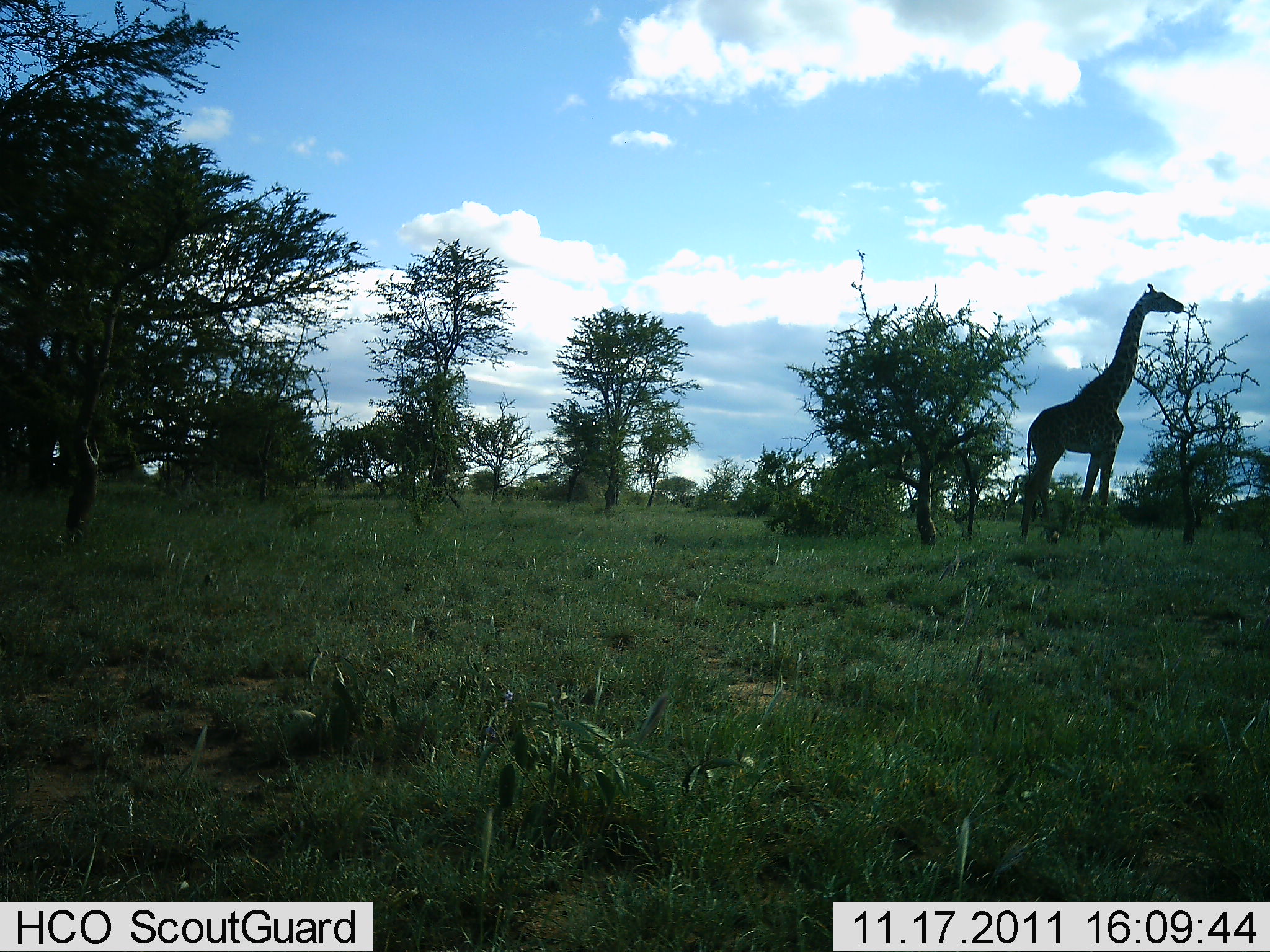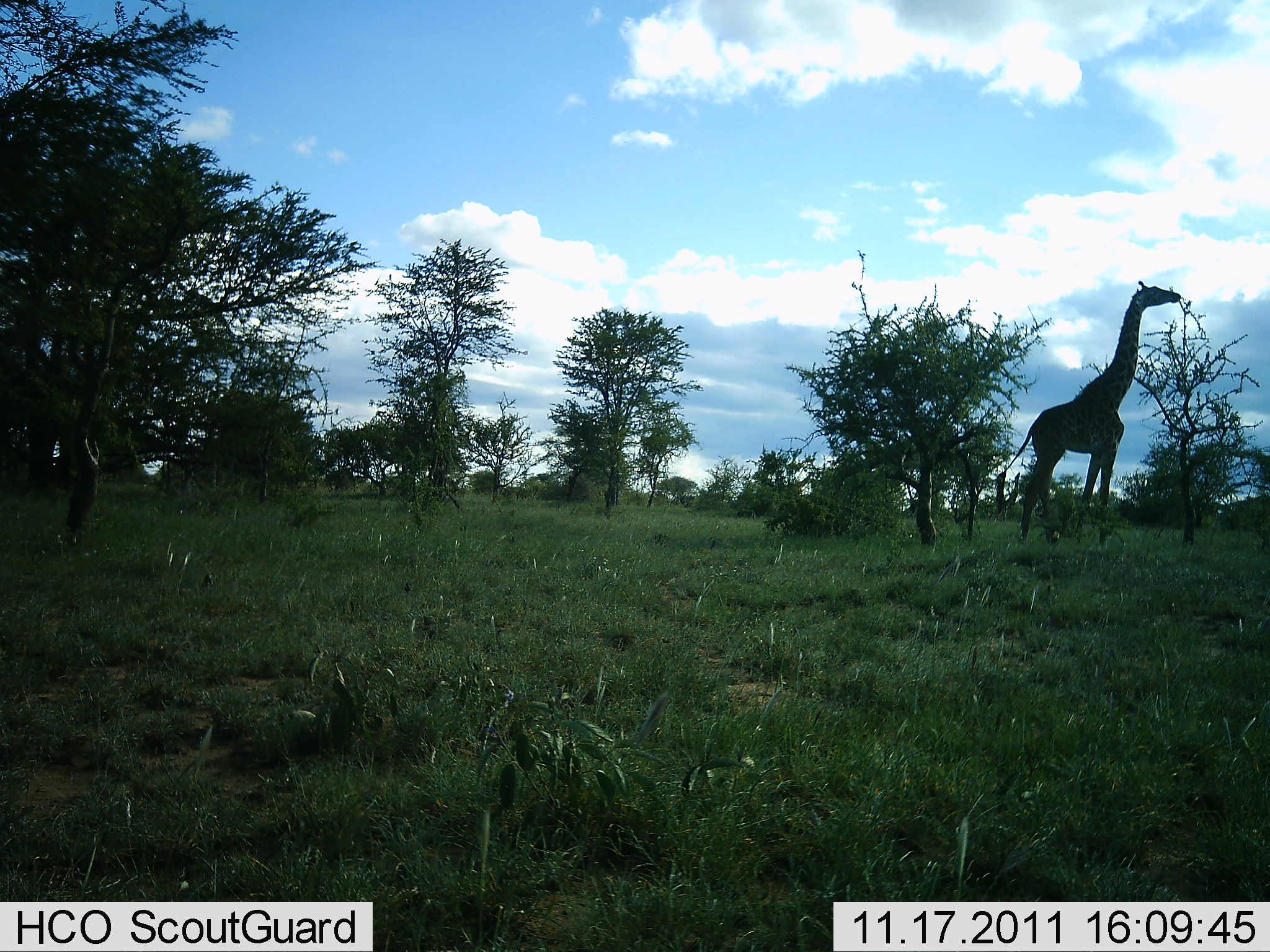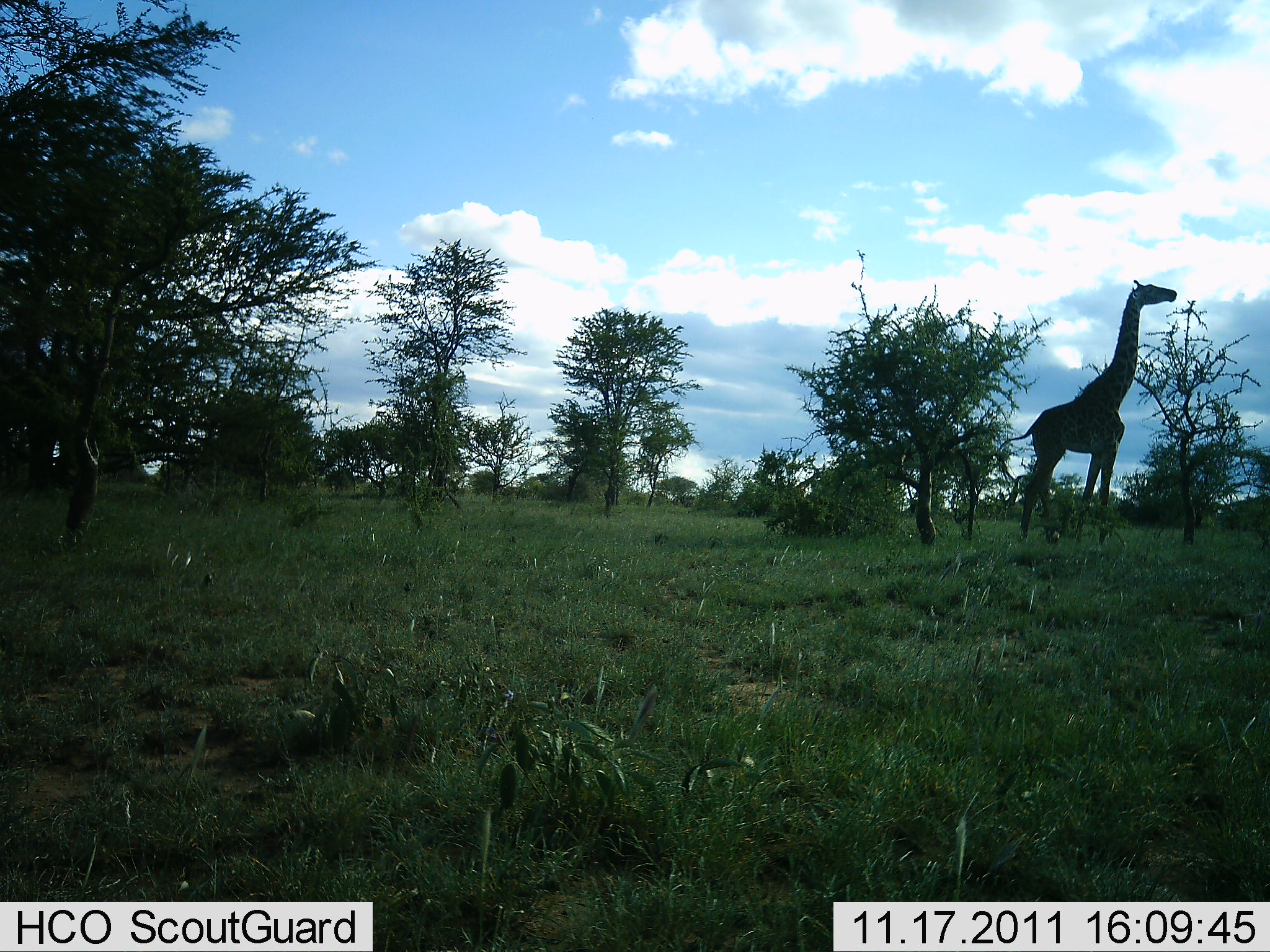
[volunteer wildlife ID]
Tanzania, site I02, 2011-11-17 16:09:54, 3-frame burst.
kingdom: Animalia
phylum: Chordata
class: Mammalia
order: Artiodactyla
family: Giraffidae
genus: Giraffa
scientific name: Giraffa camelopardalis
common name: giraffe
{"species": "giraffe (Giraffa camelopardalis)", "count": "1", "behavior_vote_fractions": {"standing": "27%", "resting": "0%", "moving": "0%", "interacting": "0%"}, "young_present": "0%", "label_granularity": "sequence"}